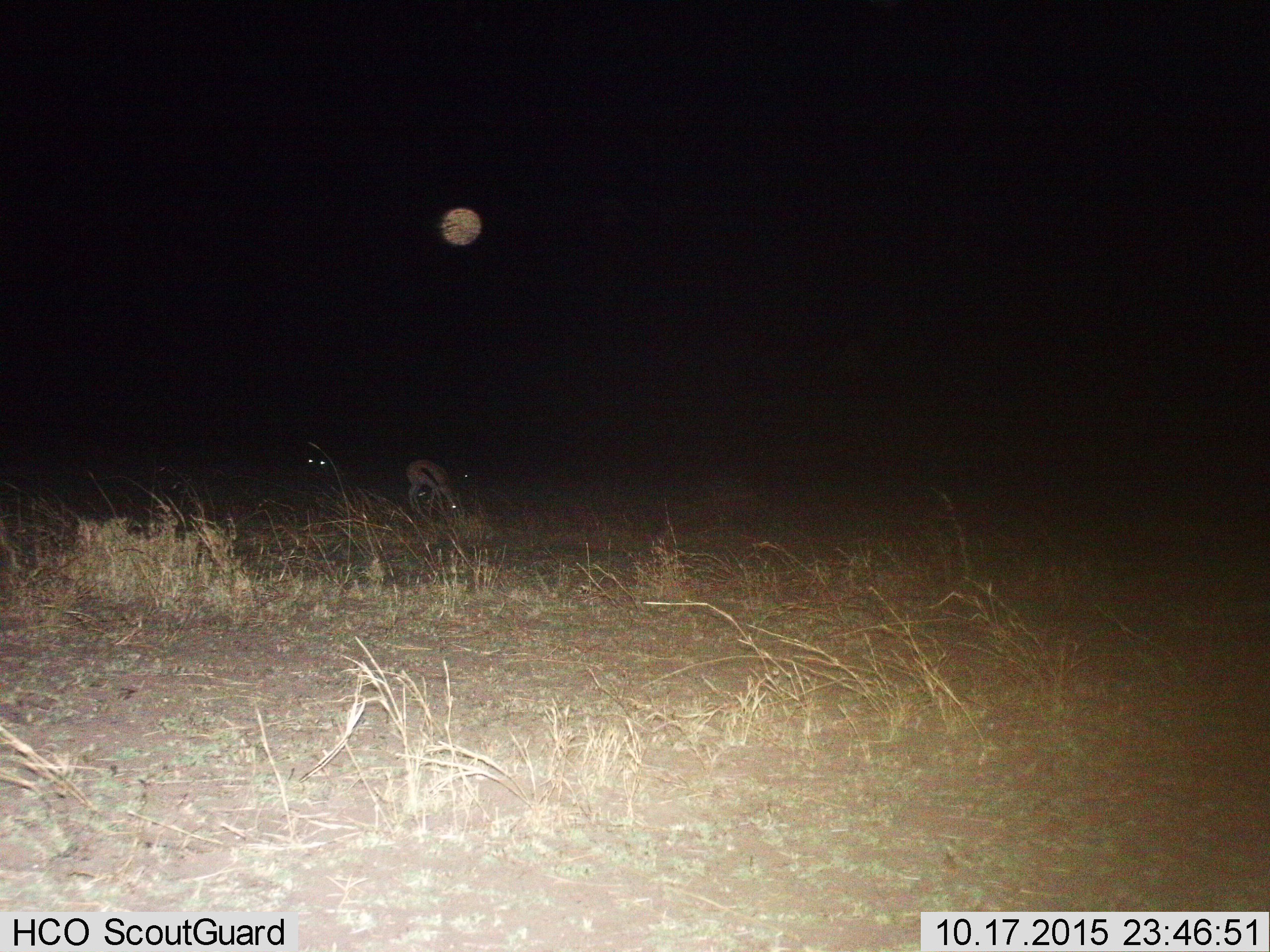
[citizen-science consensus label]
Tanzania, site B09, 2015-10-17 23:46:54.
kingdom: Animalia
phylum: Chordata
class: Mammalia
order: Artiodactyla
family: Bovidae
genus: Eudorcas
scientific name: Eudorcas thomsonii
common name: thomson's gazelle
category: gazellethomsons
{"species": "gazellethomsons (thomson's gazelle) (Eudorcas thomsonii)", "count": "2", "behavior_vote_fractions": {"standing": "40%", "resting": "7%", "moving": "0%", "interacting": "0%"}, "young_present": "0%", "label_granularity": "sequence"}